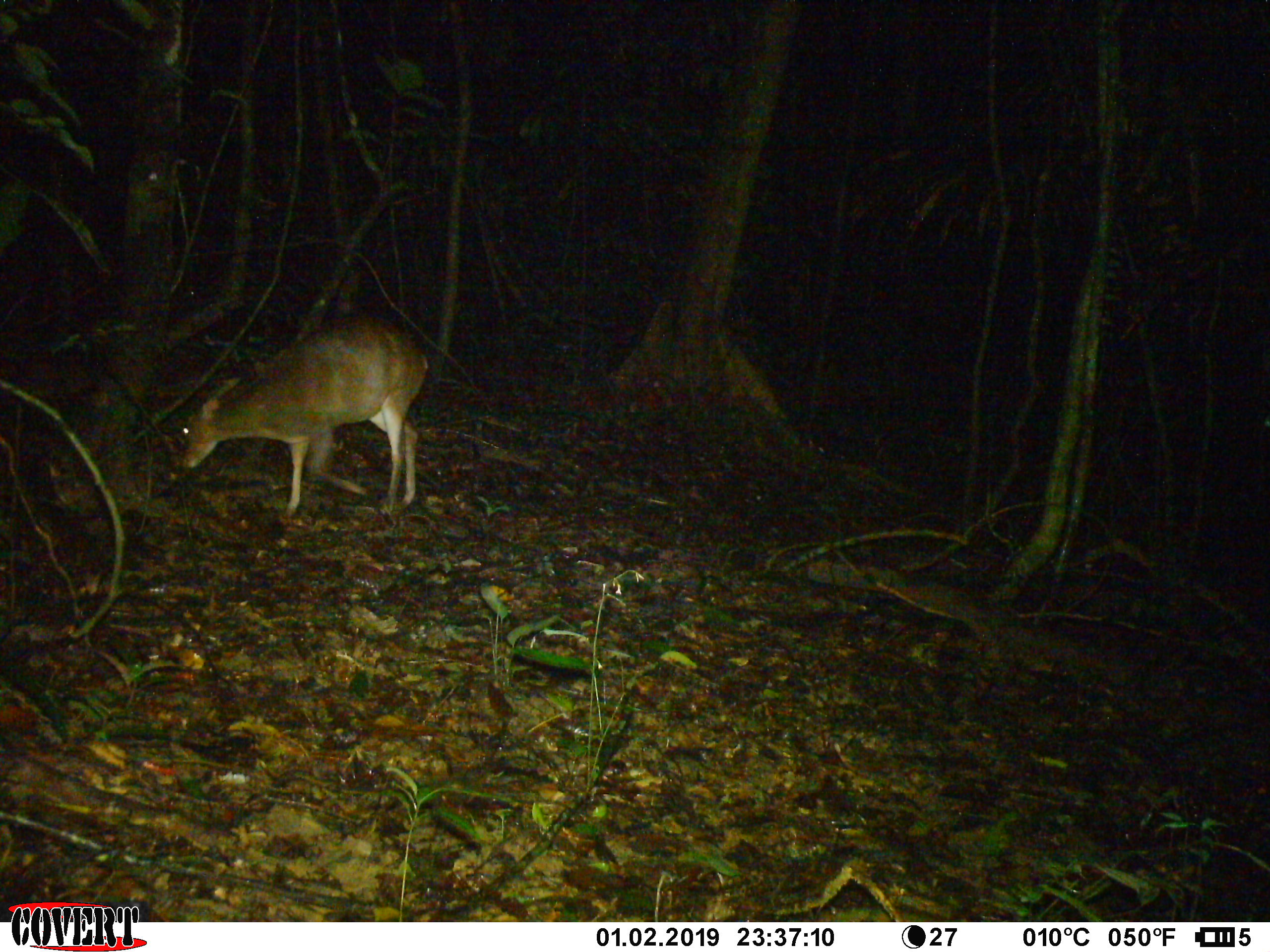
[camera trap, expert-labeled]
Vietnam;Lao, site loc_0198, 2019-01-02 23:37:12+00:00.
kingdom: Animalia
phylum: Chordata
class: Mammalia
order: Artiodactyla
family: Cervidae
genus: Muntiacus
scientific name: Muntiacus vuquangensis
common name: large-antlered muntjac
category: large antlered muntjac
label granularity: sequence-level